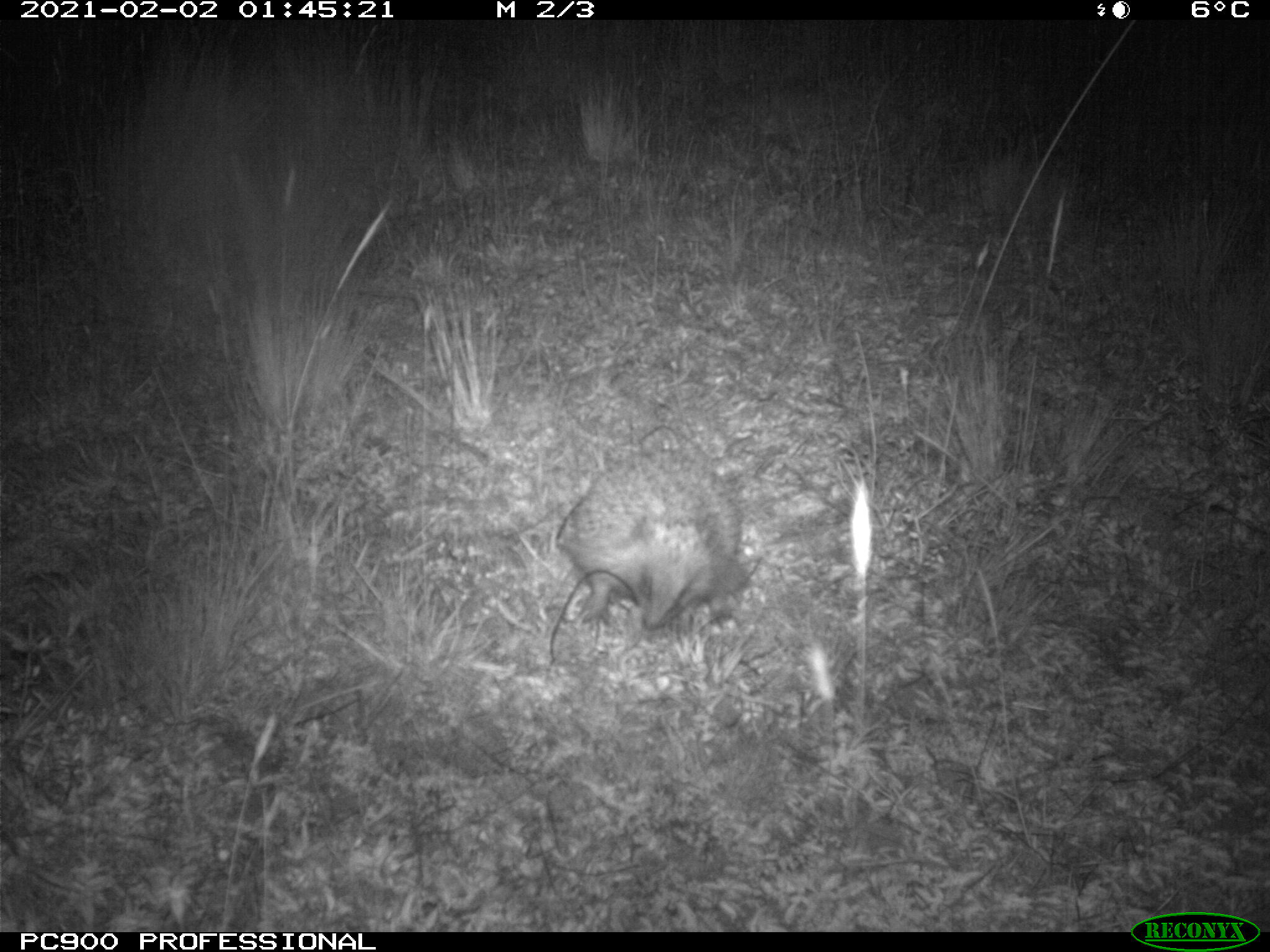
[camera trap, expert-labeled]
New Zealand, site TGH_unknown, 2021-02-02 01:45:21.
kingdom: Animalia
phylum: Chordata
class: Mammalia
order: Eulipotyphla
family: Erinaceidae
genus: Erinaceus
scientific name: Erinaceus europaeus europaeus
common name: european hedgehog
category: hedgehog